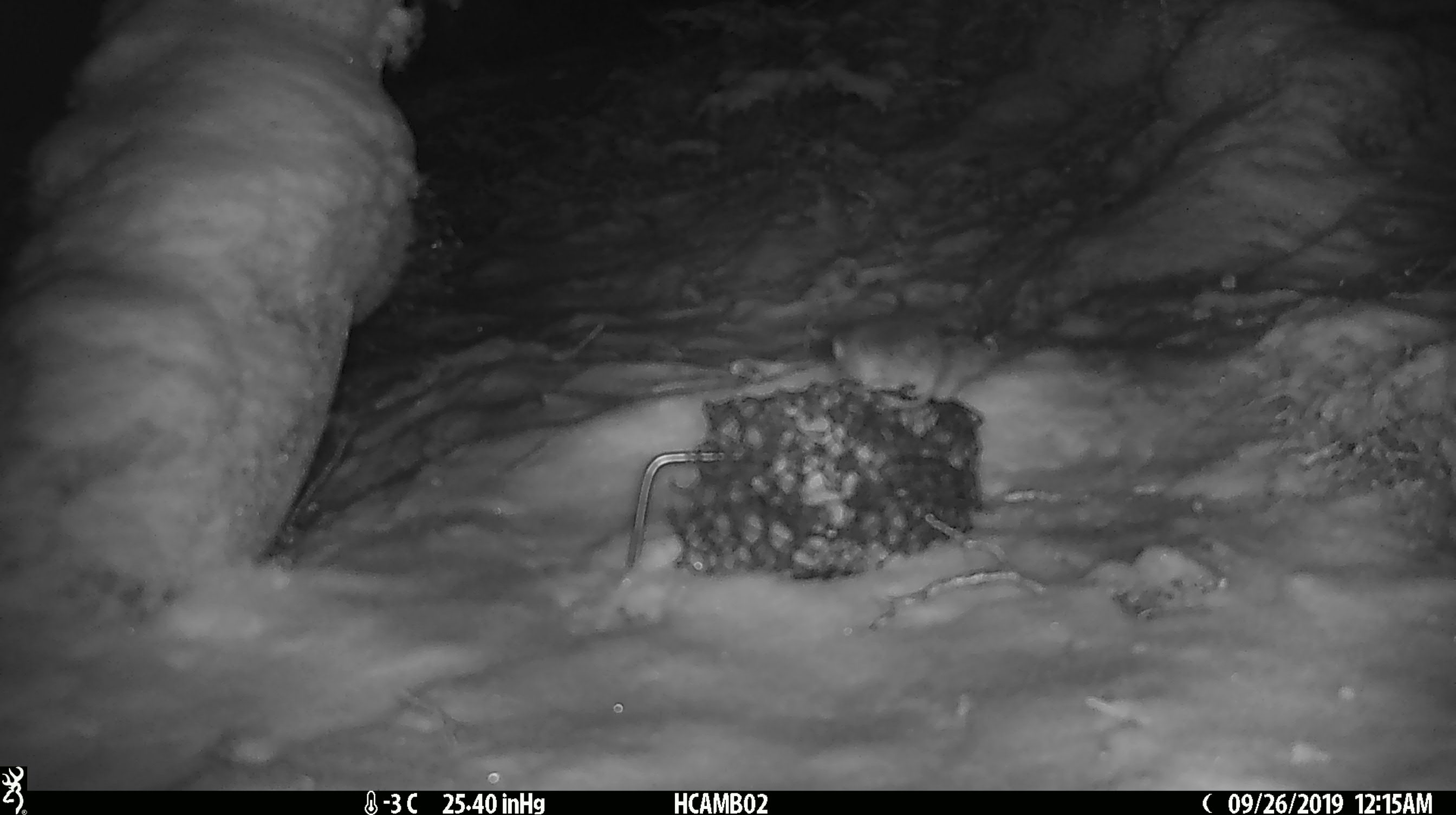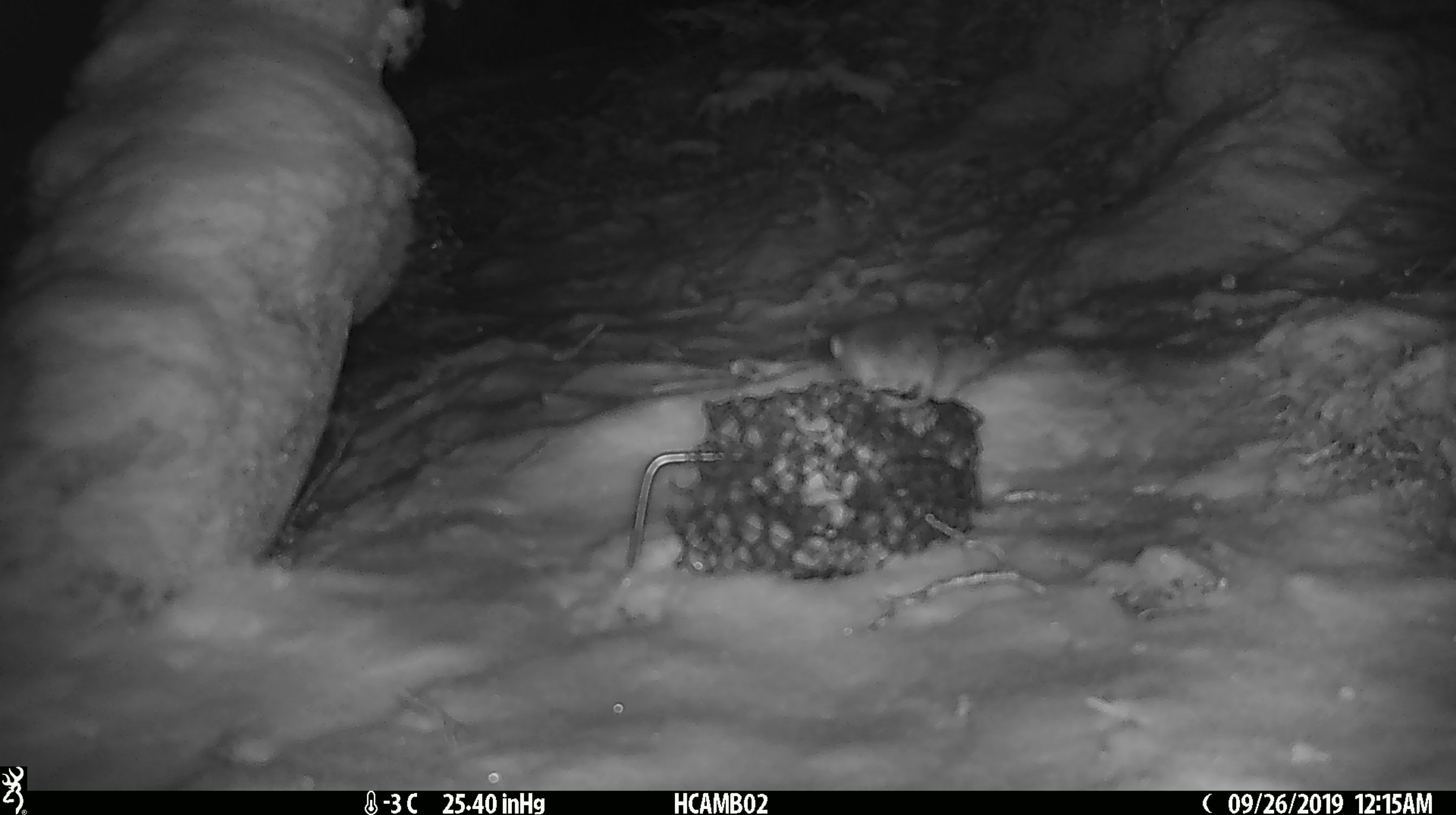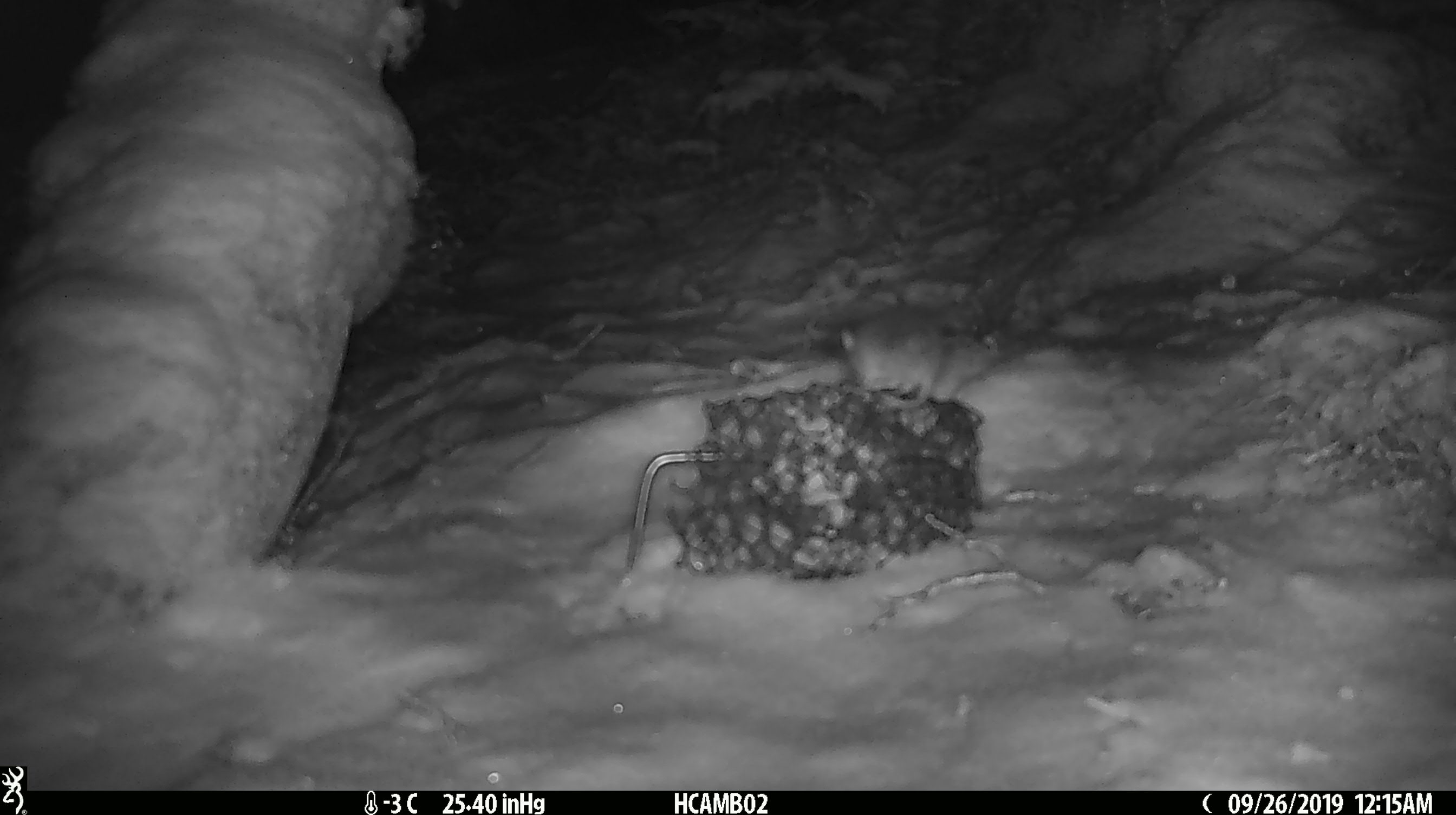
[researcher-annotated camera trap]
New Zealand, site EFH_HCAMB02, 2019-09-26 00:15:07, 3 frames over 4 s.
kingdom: Animalia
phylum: Chordata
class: Mammalia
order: Rodentia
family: Muridae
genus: Mus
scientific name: Mus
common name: mouse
Mouse (Mus).